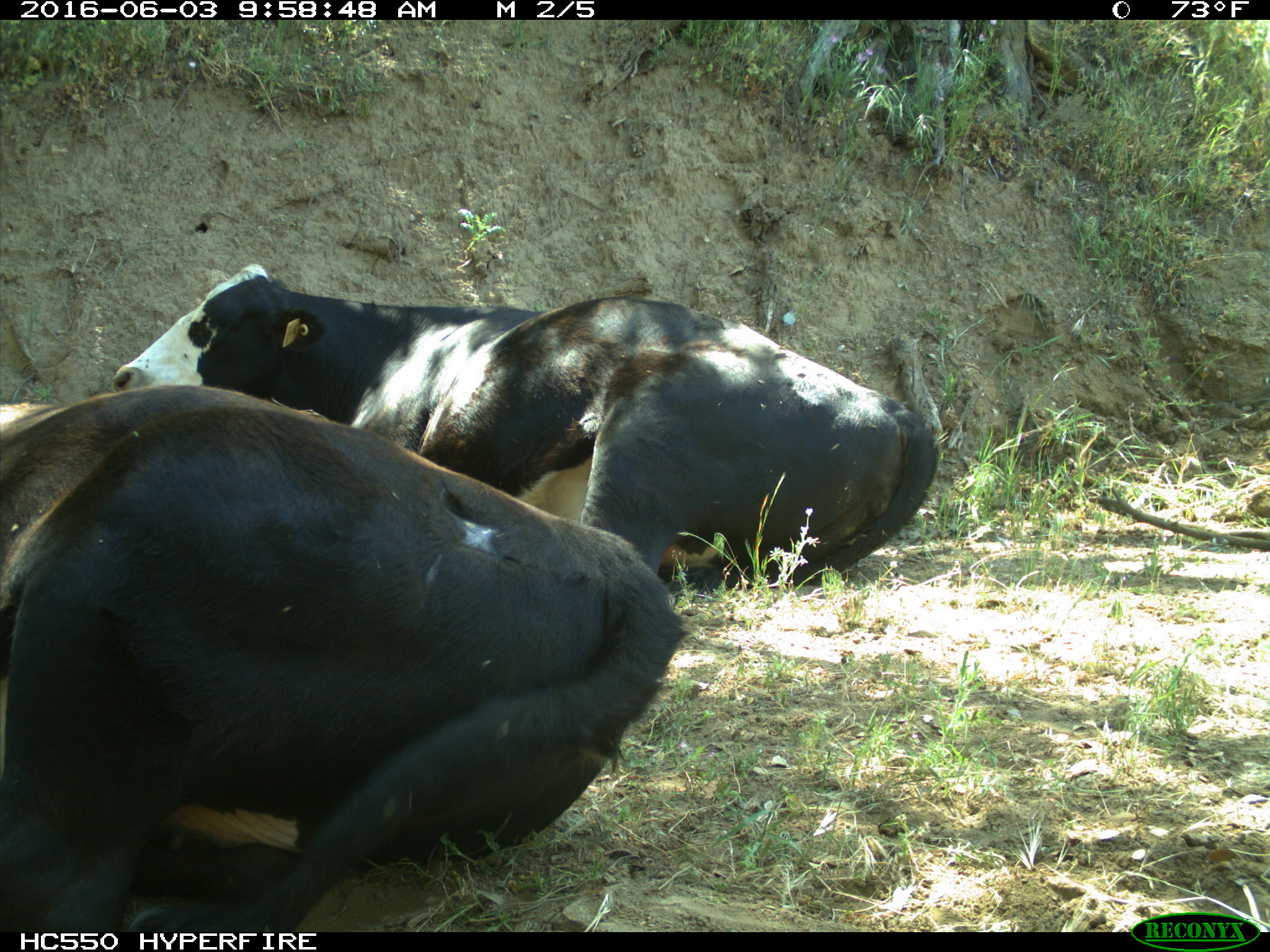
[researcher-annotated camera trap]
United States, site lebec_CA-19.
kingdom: Animalia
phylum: Chordata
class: Mammalia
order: Artiodactyla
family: Bovidae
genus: Bos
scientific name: Bos taurus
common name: domestic cow